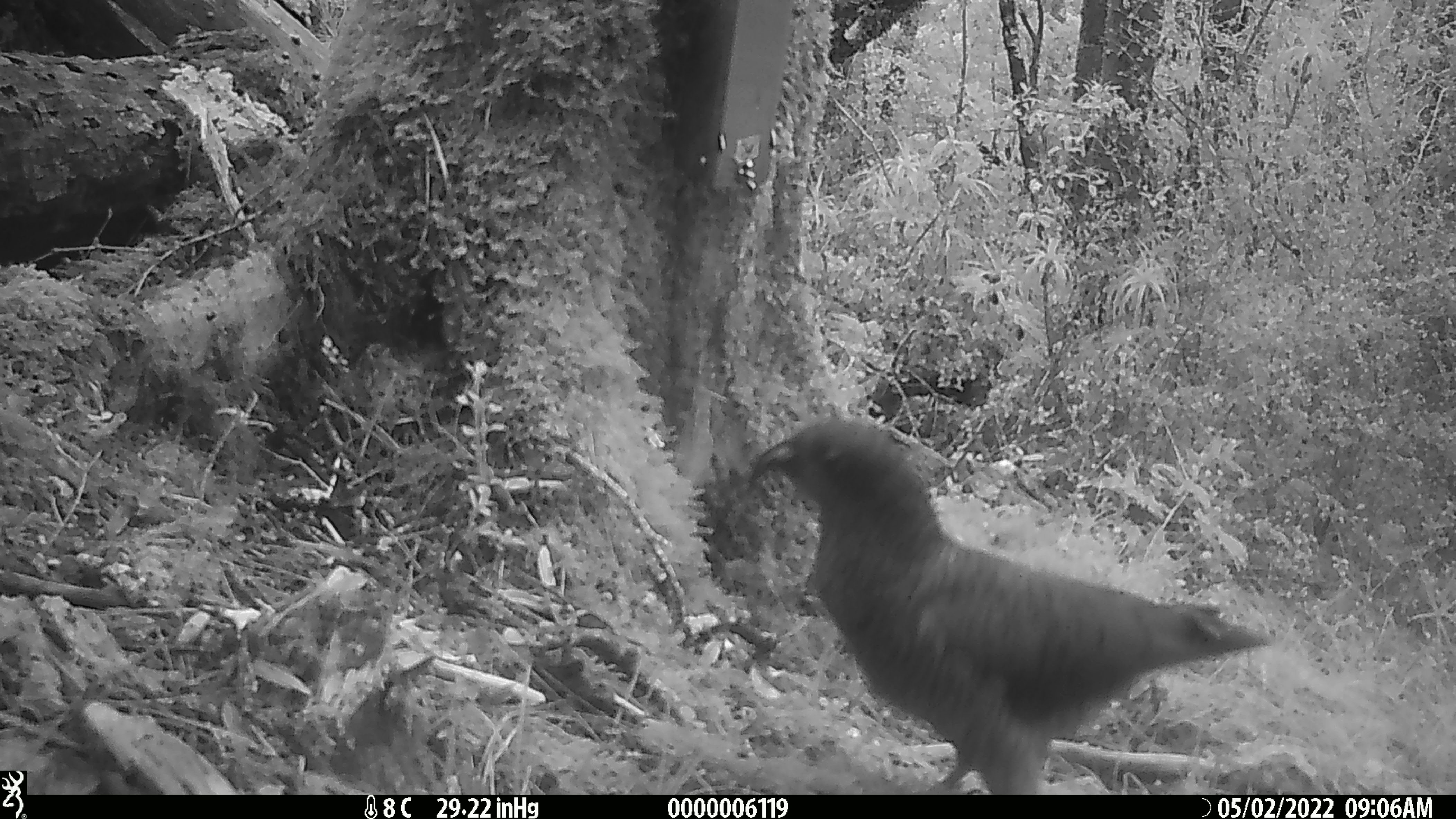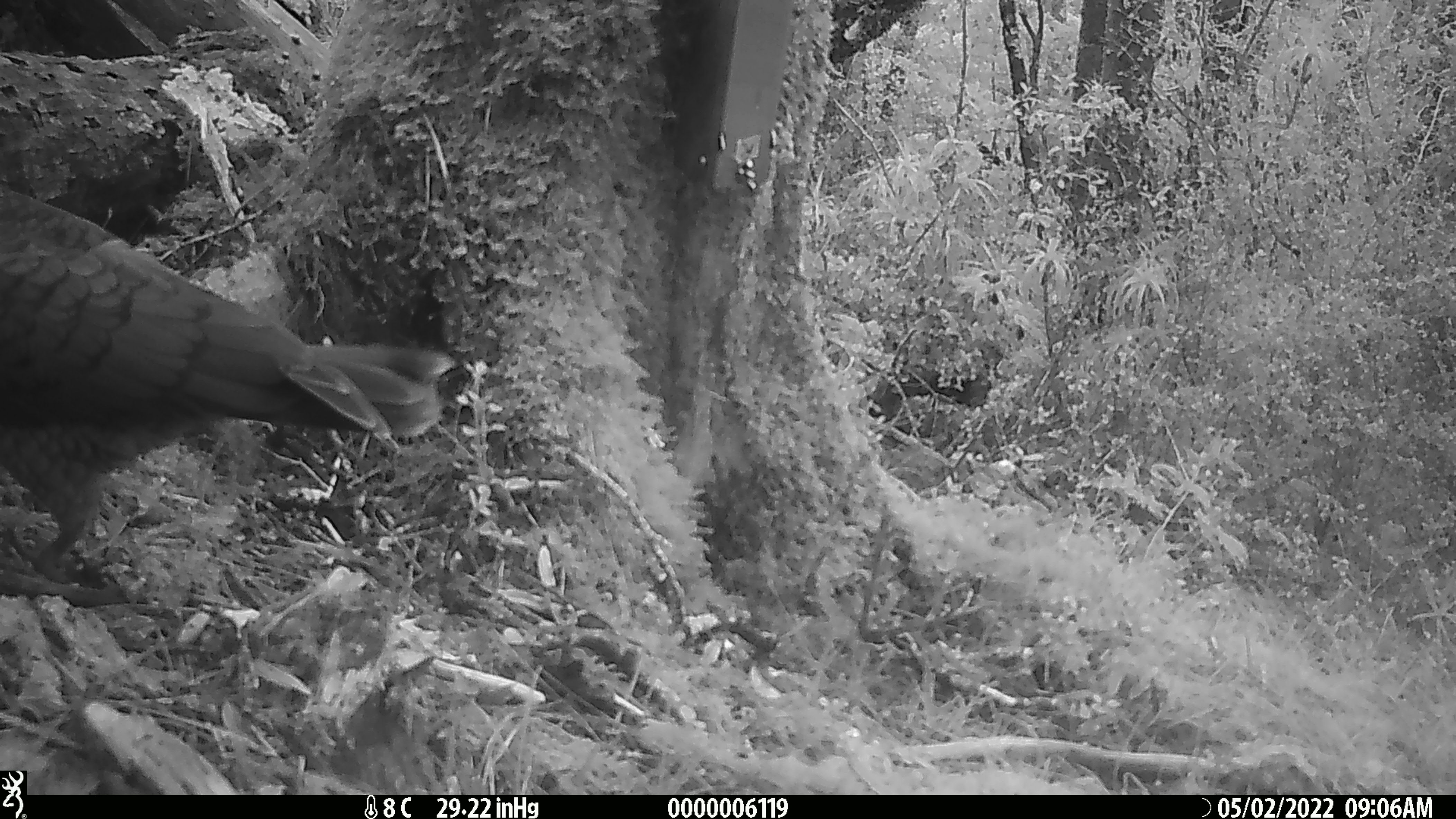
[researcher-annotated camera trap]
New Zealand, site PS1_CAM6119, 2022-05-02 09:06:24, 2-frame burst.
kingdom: Animalia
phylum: Chordata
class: Aves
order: Psittaciformes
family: Strigopidae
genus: Nestor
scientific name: Nestor notabilis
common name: kea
Kea (Nestor notabilis).